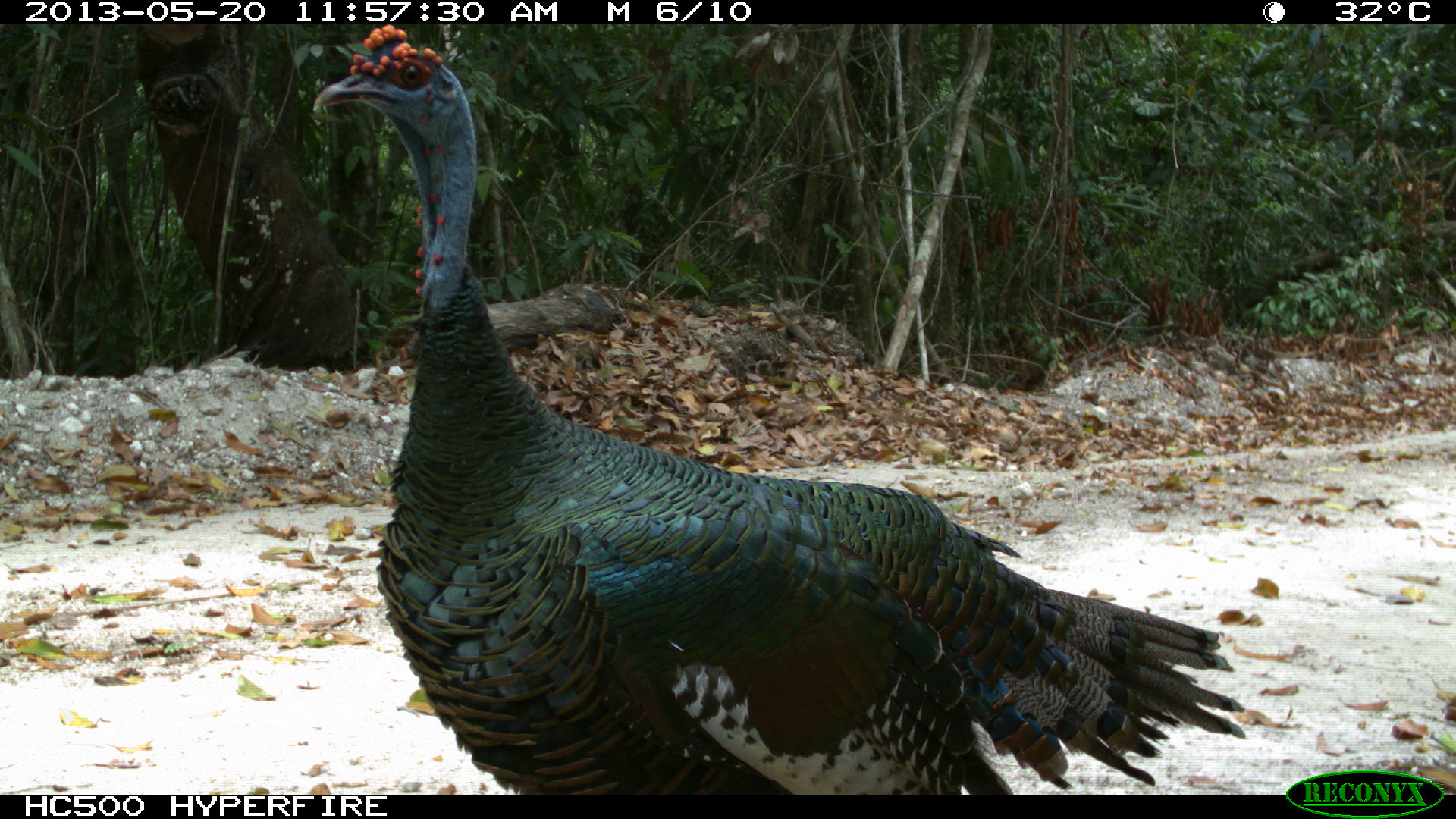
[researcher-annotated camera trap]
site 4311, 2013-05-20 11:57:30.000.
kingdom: Animalia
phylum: Chordata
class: Aves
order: Galliformes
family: Phasianidae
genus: Meleagris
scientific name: Meleagris ocellata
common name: ocellated turkey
Meleagris ocellata (ocellated turkey), count 1, sex male.